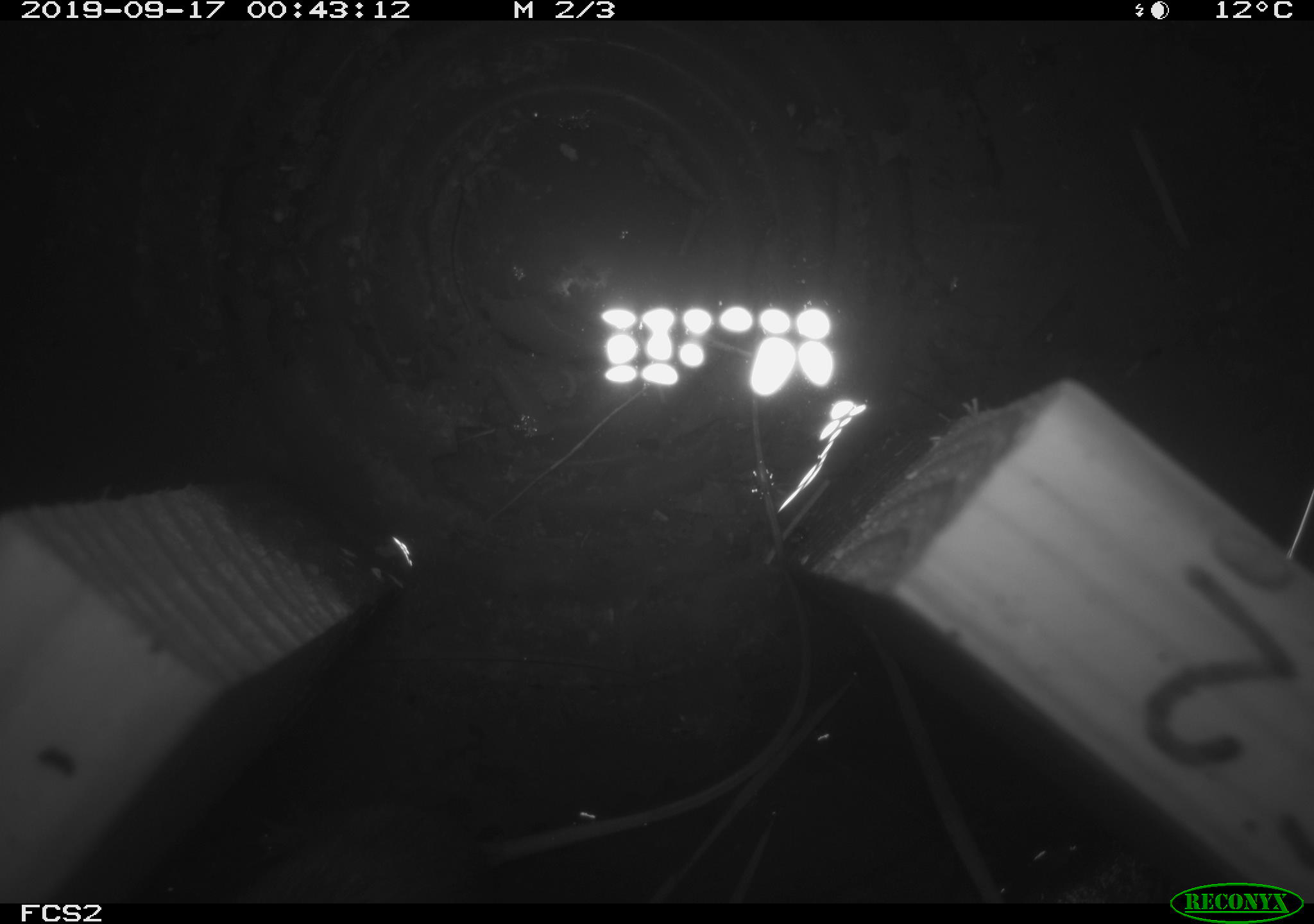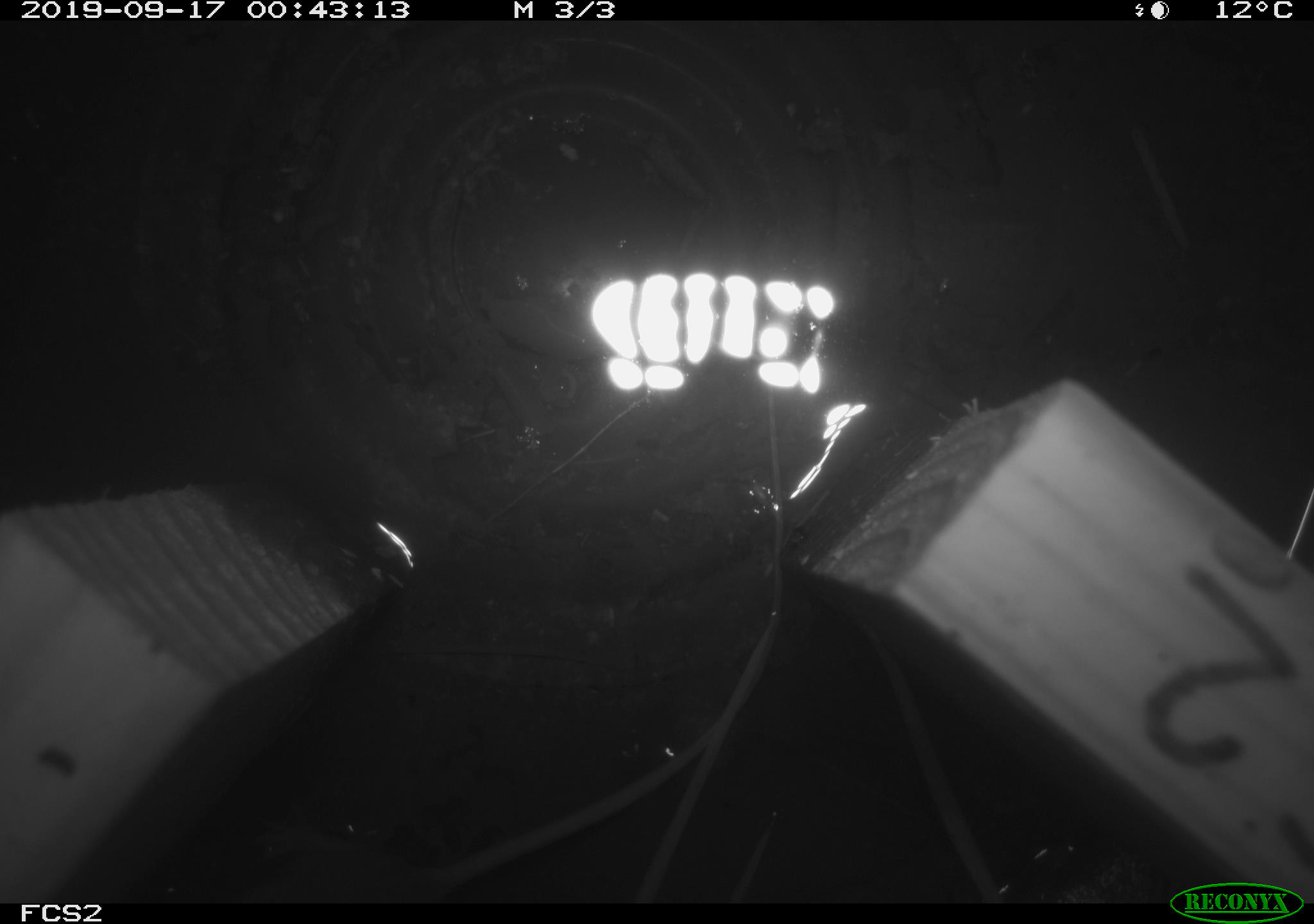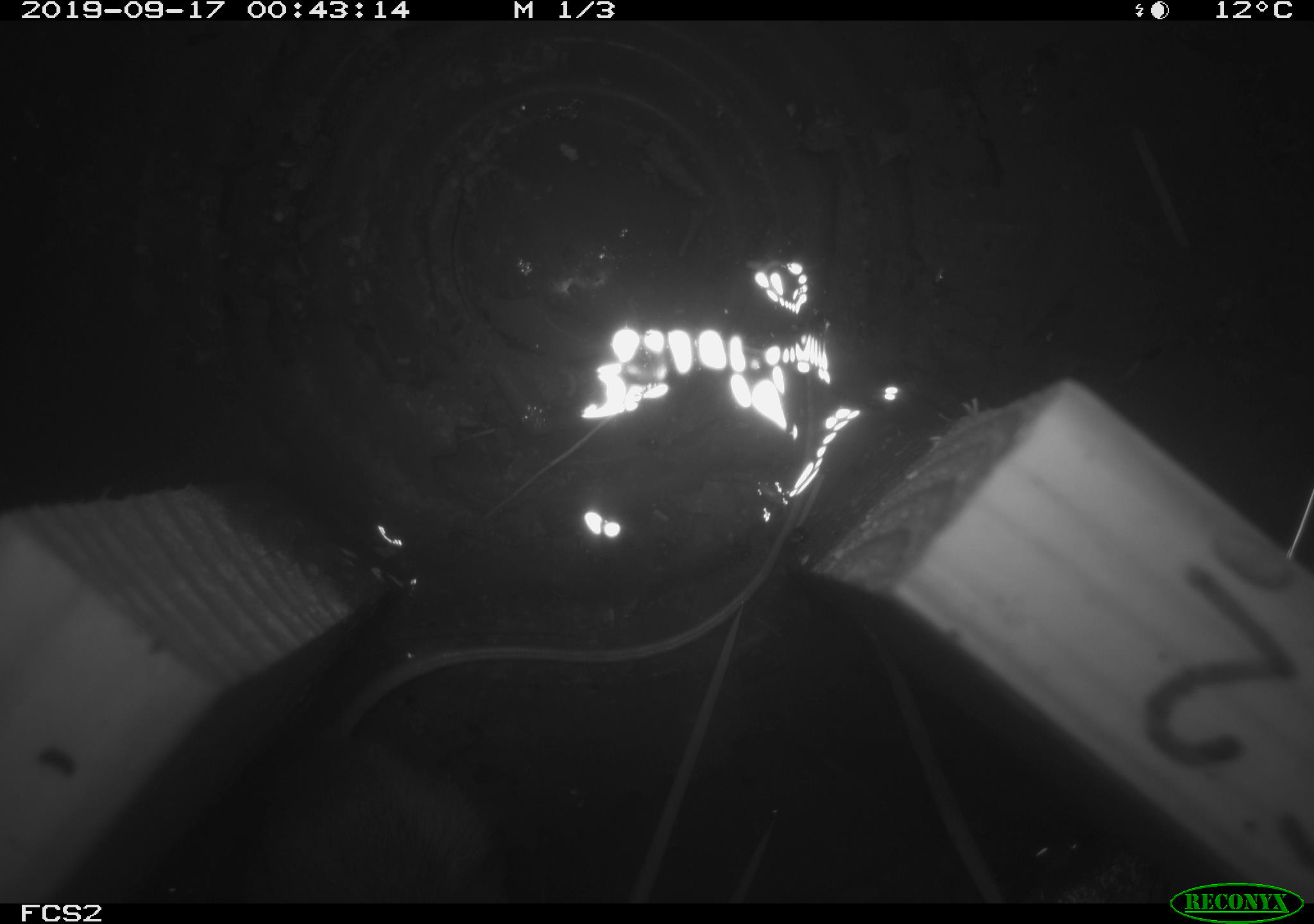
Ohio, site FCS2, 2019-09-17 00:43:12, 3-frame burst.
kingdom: Animalia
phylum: Chordata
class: Mammalia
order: Rodentia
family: Zapodidae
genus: Napaeozapus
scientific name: Napaeozapus insignis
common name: woodland jumping mouse